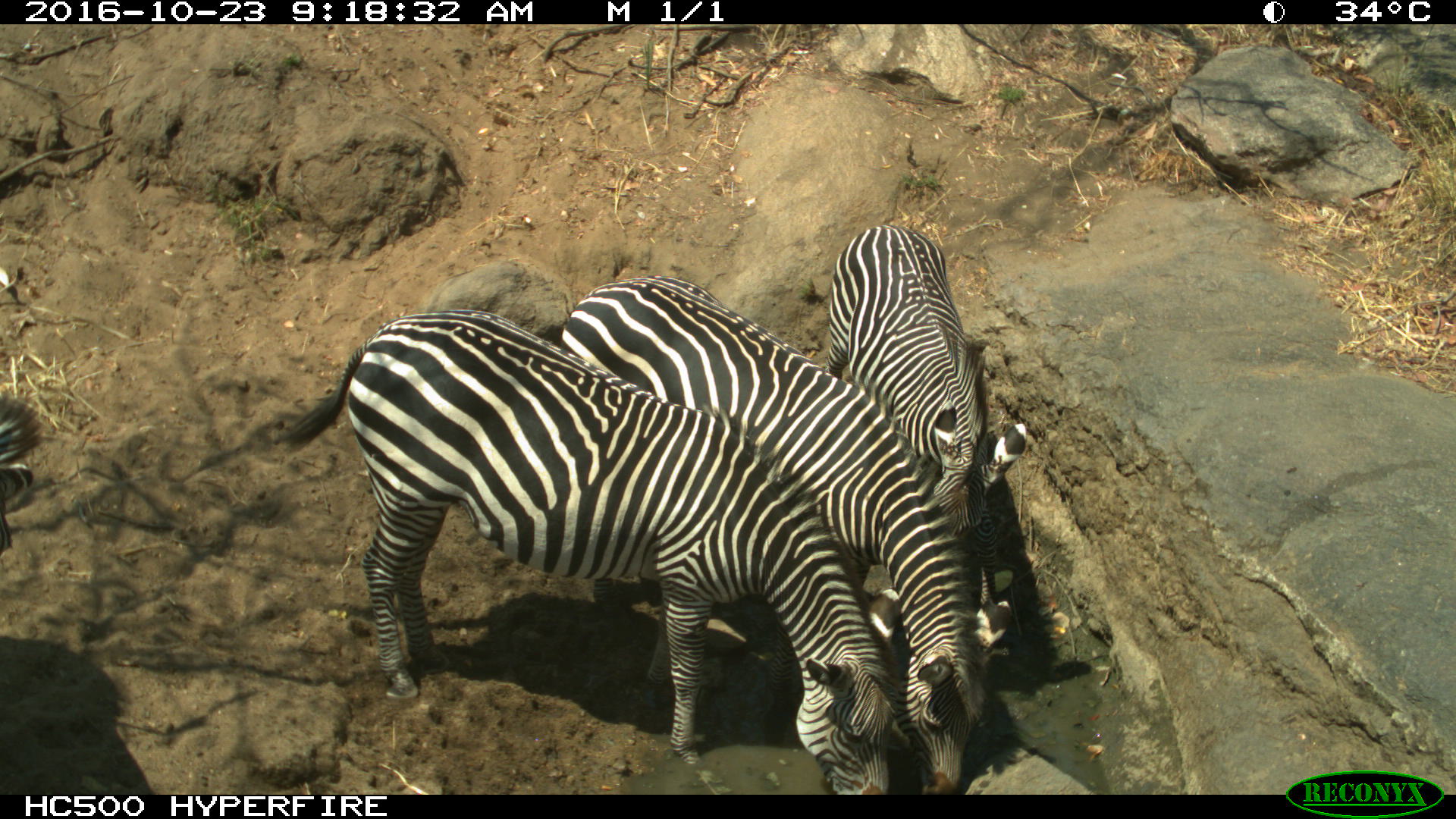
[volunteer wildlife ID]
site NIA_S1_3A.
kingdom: Animalia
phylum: Chordata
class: Mammalia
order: Perissodactyla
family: Equidae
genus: Equus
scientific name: Equus quagga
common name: plains zebra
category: zebraplains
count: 3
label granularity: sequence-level